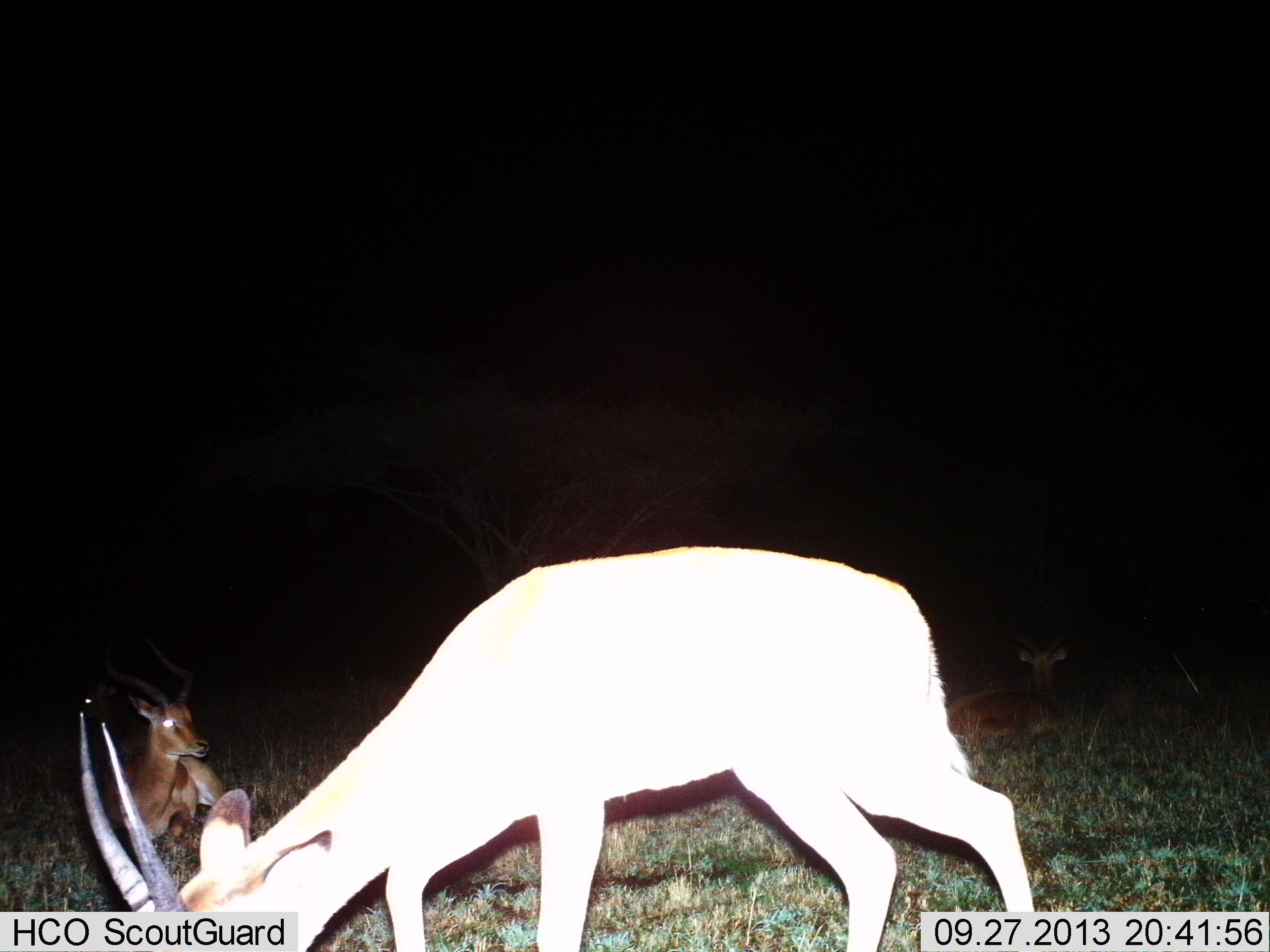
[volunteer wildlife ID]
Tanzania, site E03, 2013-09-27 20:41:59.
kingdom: Animalia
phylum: Chordata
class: Mammalia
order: Artiodactyla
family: Bovidae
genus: Aepyceros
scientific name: Aepyceros melampus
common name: impala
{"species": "impala (Aepyceros melampus)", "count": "3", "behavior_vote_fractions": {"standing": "20%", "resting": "100%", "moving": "0%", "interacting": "0%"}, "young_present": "0%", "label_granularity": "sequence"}